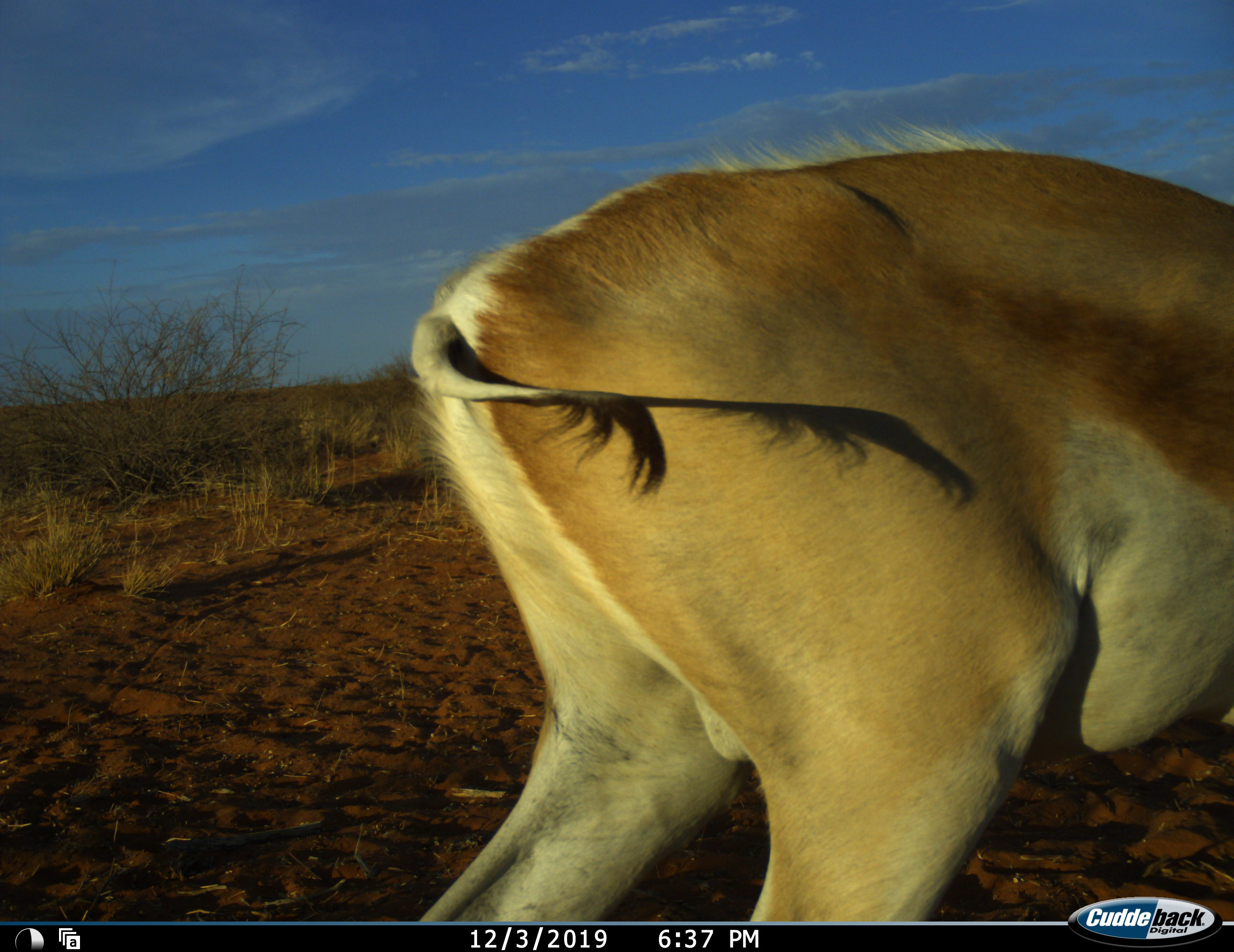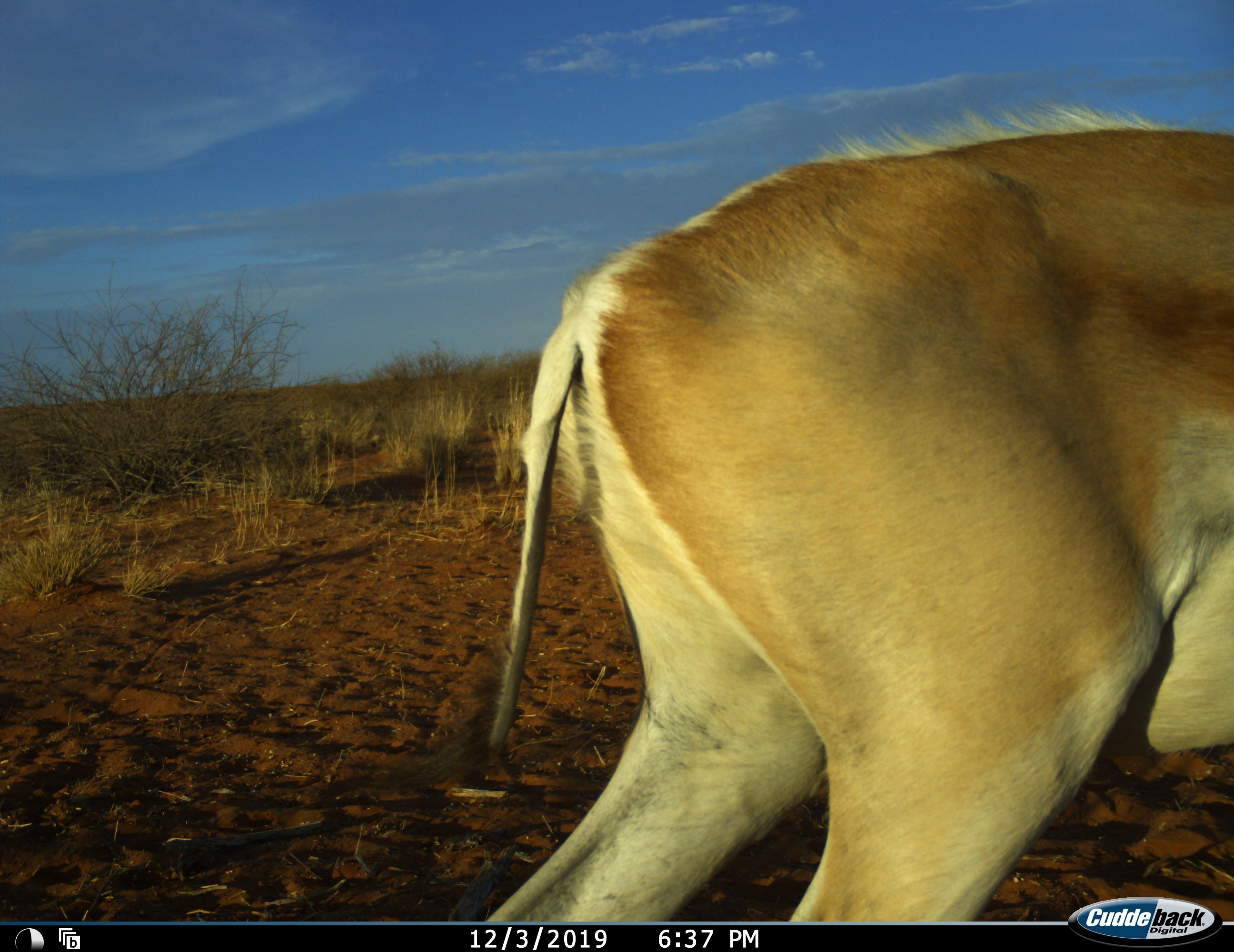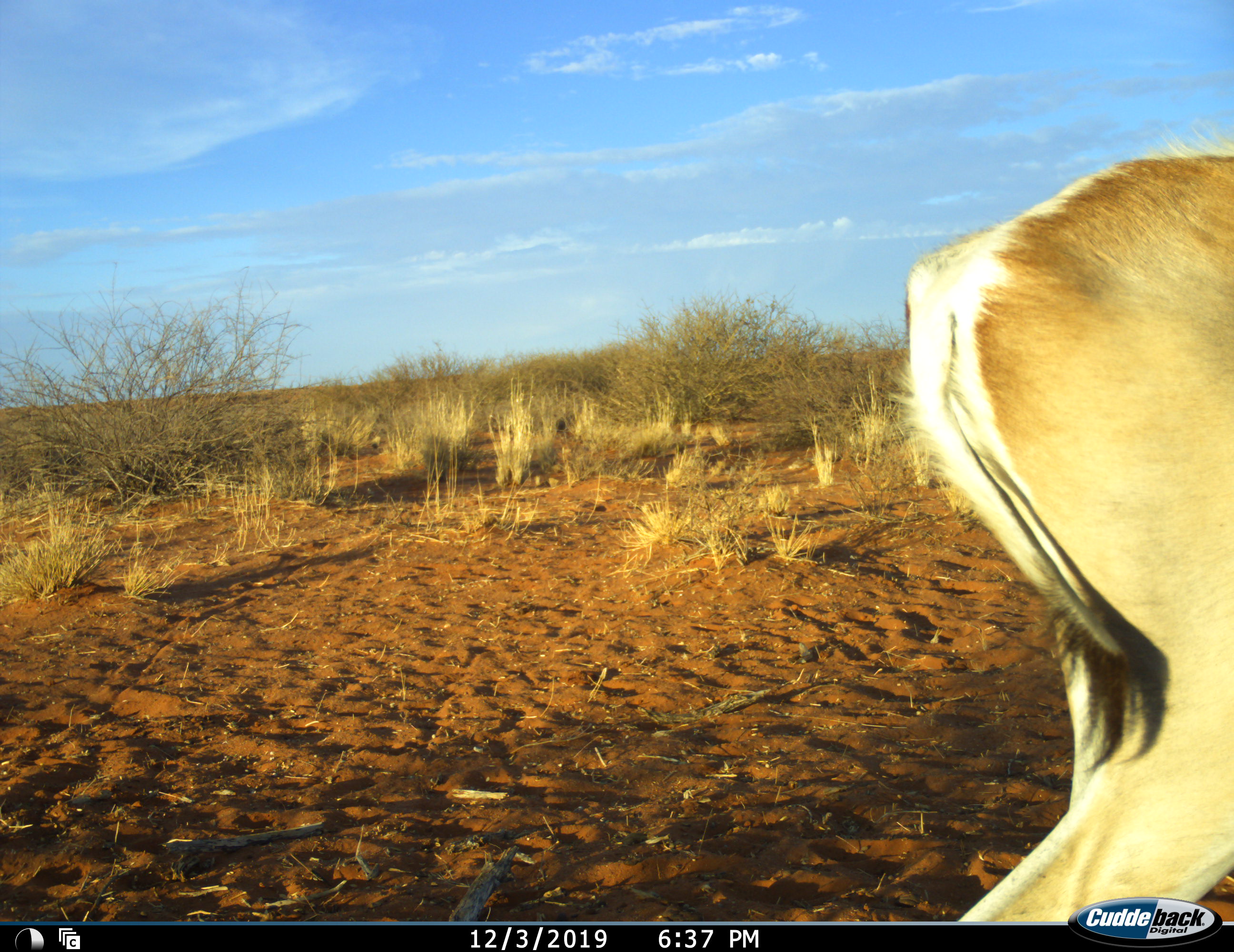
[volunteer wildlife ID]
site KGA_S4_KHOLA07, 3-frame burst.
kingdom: Animalia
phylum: Chordata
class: Mammalia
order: Artiodactyla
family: Bovidae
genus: Antidorcas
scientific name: Antidorcas marsupialis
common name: springbok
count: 1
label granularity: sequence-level